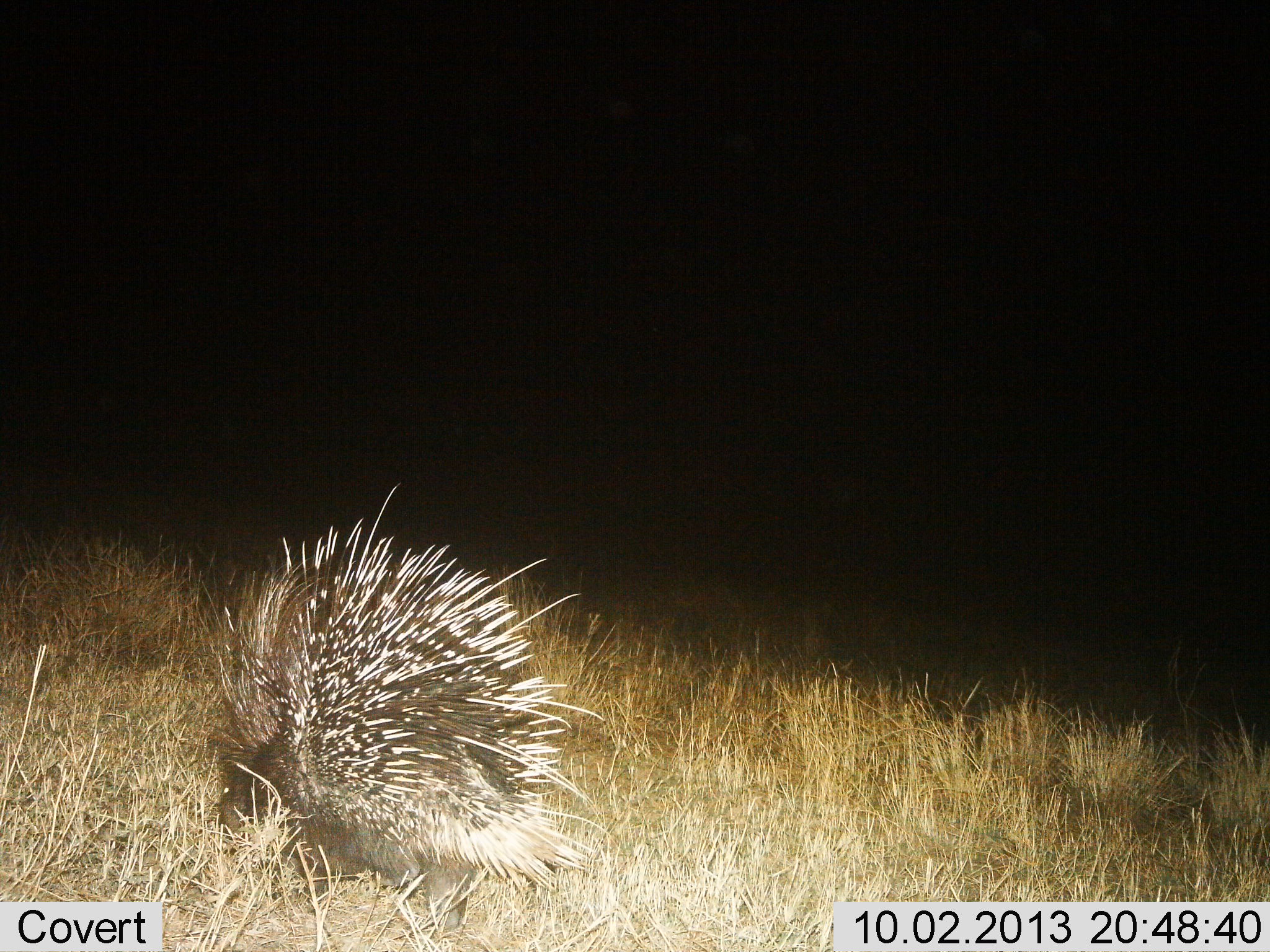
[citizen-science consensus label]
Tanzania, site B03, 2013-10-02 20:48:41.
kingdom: Animalia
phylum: Chordata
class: Mammalia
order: Rodentia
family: Hystricidae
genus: Hystrix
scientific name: Hystrix cristata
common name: crested porcupine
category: porcupine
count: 1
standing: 36%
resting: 0%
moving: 57%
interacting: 0%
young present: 0%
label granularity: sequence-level